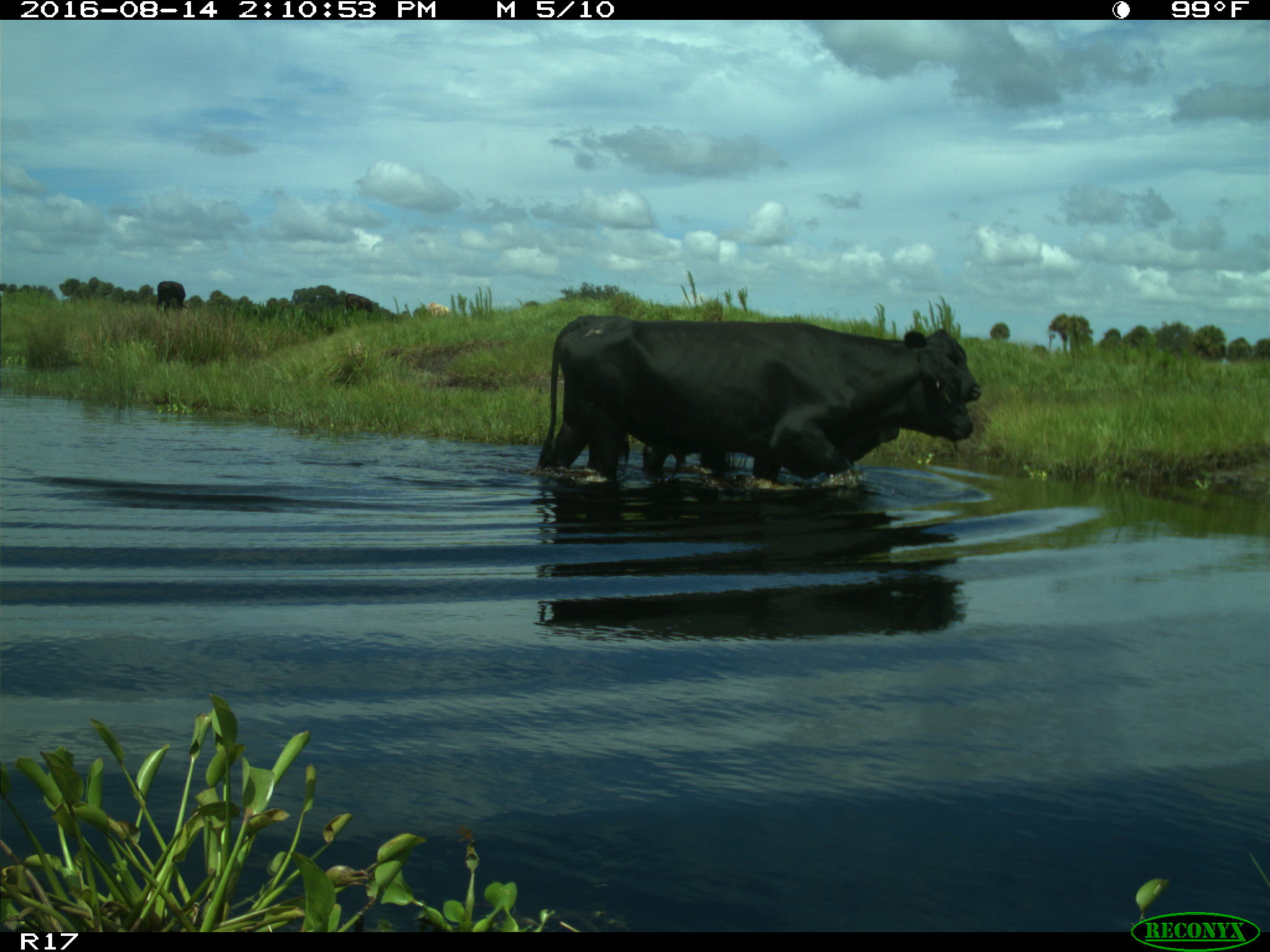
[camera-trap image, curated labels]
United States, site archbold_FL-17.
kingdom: Animalia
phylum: Chordata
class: Mammalia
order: Artiodactyla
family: Bovidae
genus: Bos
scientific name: Bos taurus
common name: domestic cow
Bos taurus (domestic cow).